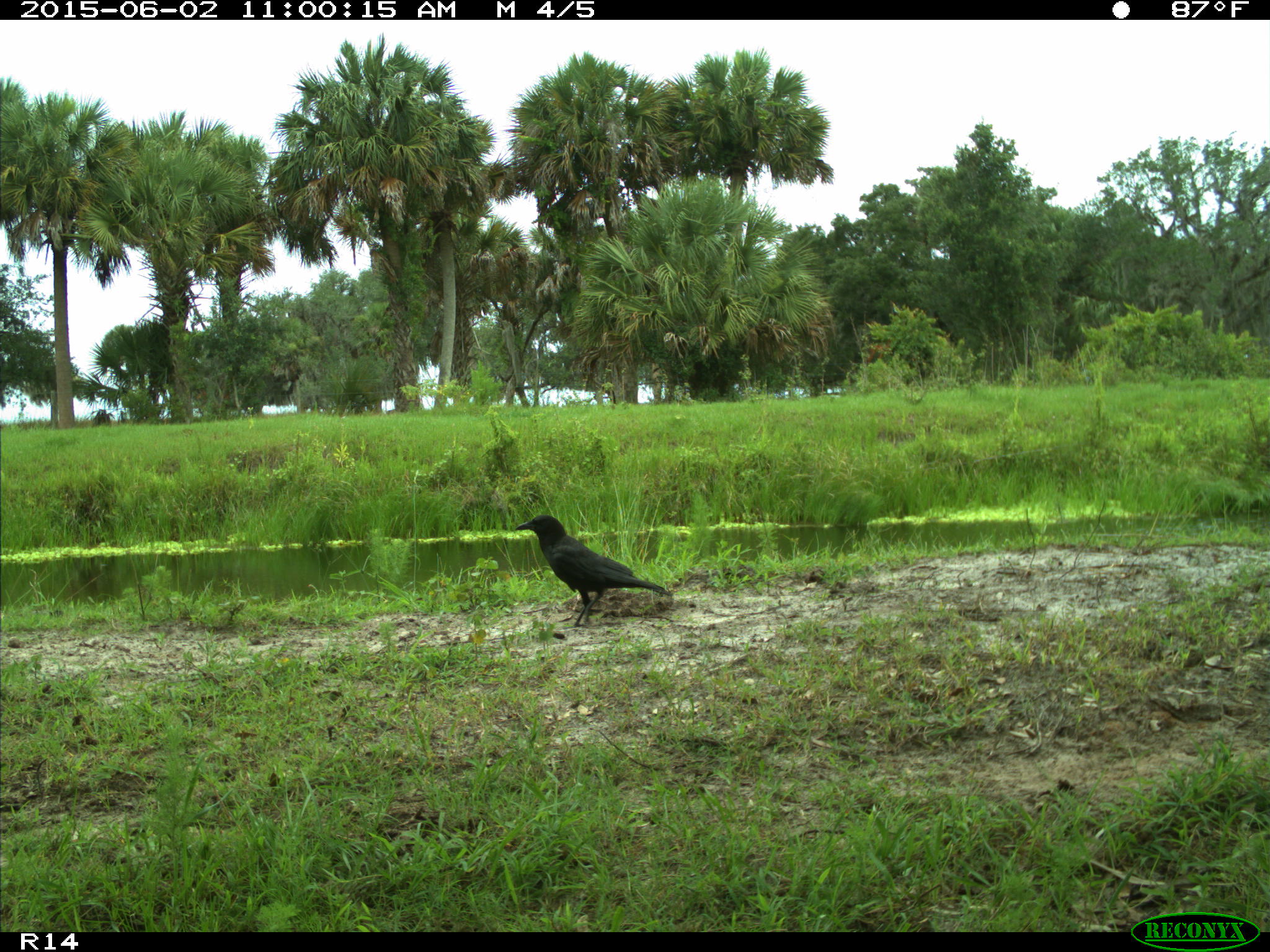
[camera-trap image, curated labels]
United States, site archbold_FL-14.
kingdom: Animalia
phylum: Chordata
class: Aves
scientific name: Aves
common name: birds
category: unidentified bird